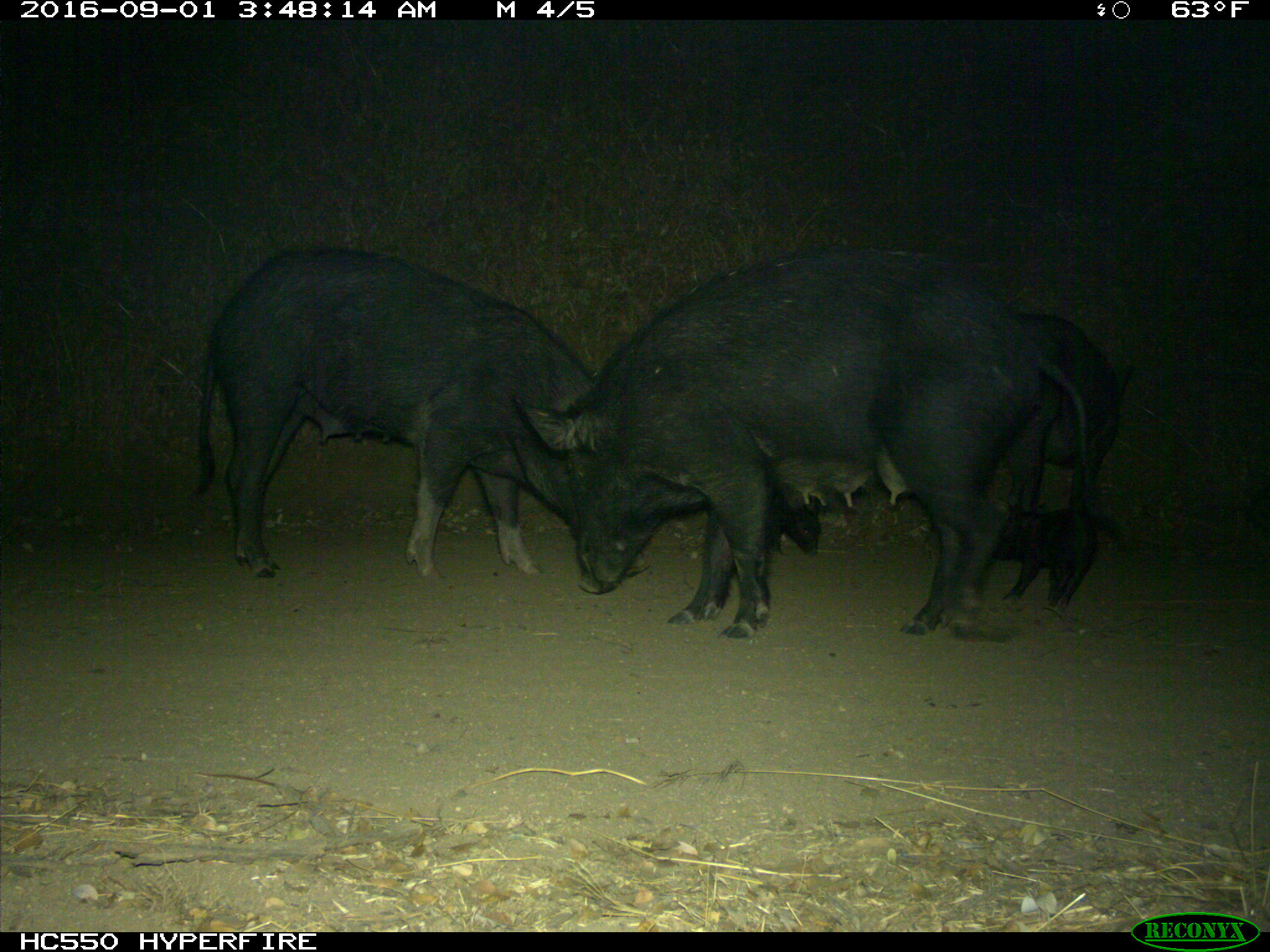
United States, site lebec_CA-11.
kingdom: Animalia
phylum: Chordata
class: Mammalia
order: Artiodactyla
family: Suidae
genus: Sus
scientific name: Sus scrofa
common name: wild boar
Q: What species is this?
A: Sus scrofa (wild boar).